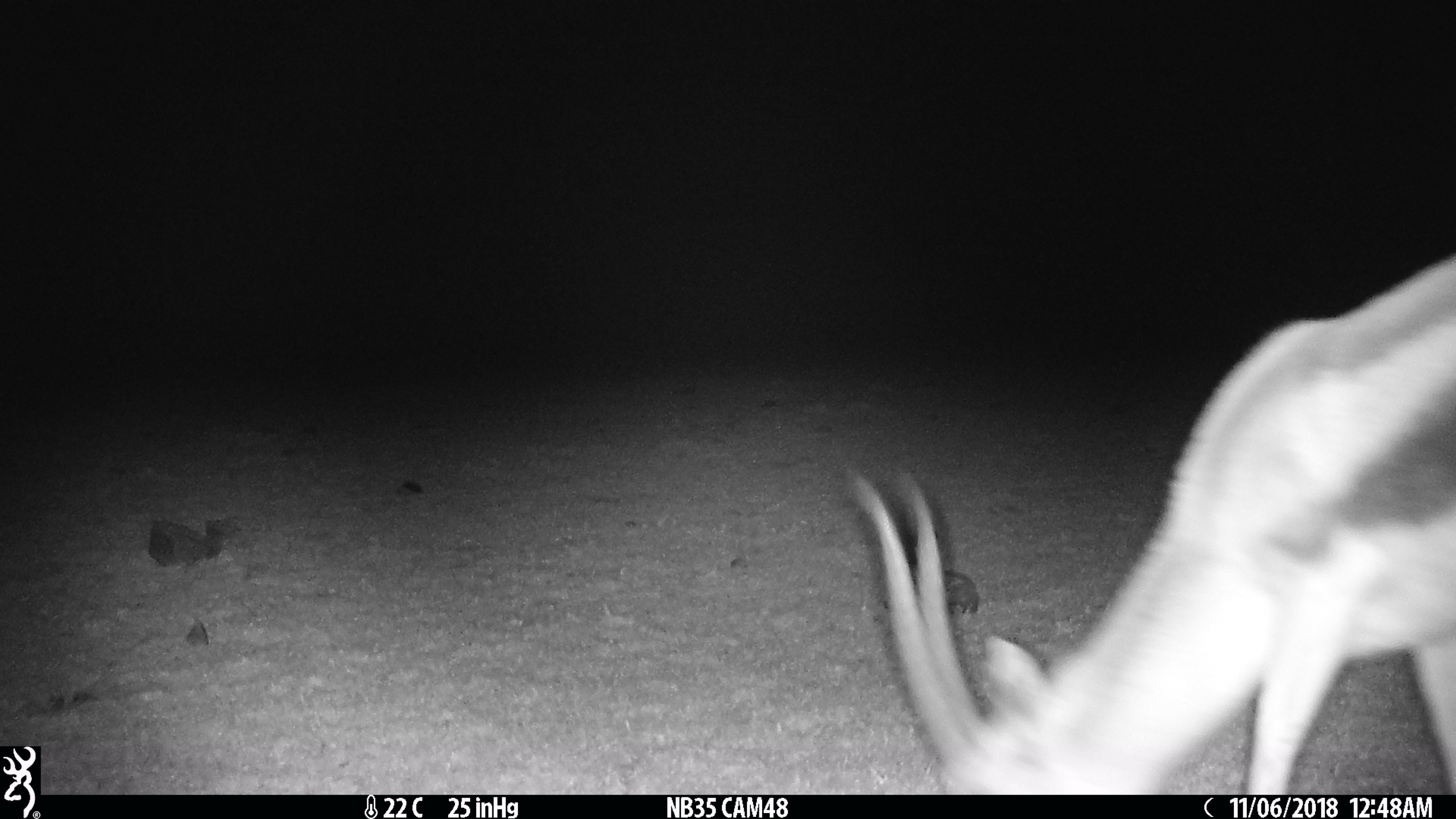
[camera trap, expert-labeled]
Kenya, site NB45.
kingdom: Animalia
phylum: Chordata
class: Mammalia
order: Artiodactyla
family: Bovidae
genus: Eudorcas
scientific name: Eudorcas thomsonii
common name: thomon's gazelle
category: gazelle thomsons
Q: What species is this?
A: Gazelle thomsons (thomon's gazelle) (Eudorcas thomsonii).